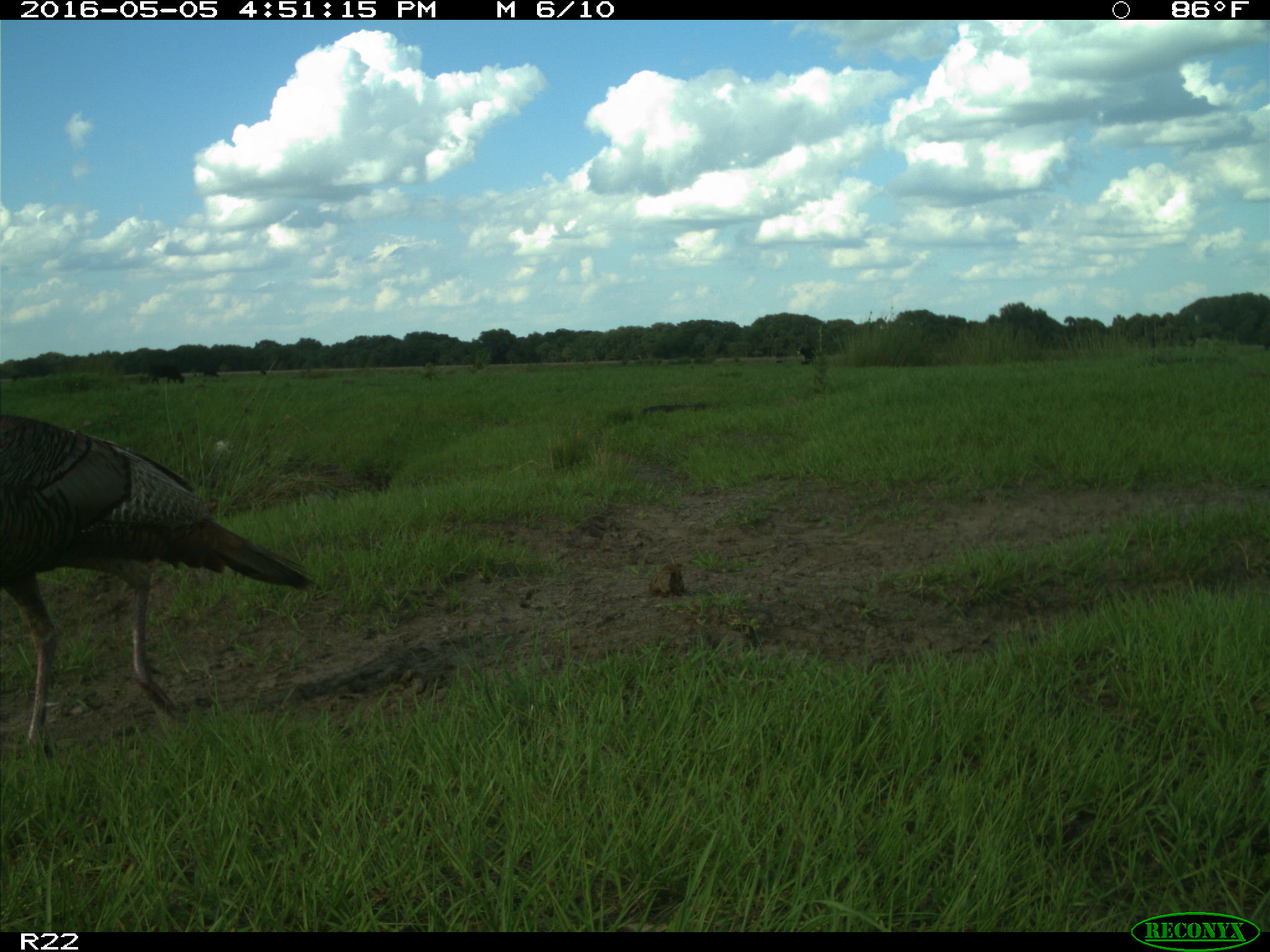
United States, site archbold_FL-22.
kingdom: Animalia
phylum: Chordata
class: Mammalia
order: Artiodactyla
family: Bovidae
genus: Bos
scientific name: Bos taurus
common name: domestic cow